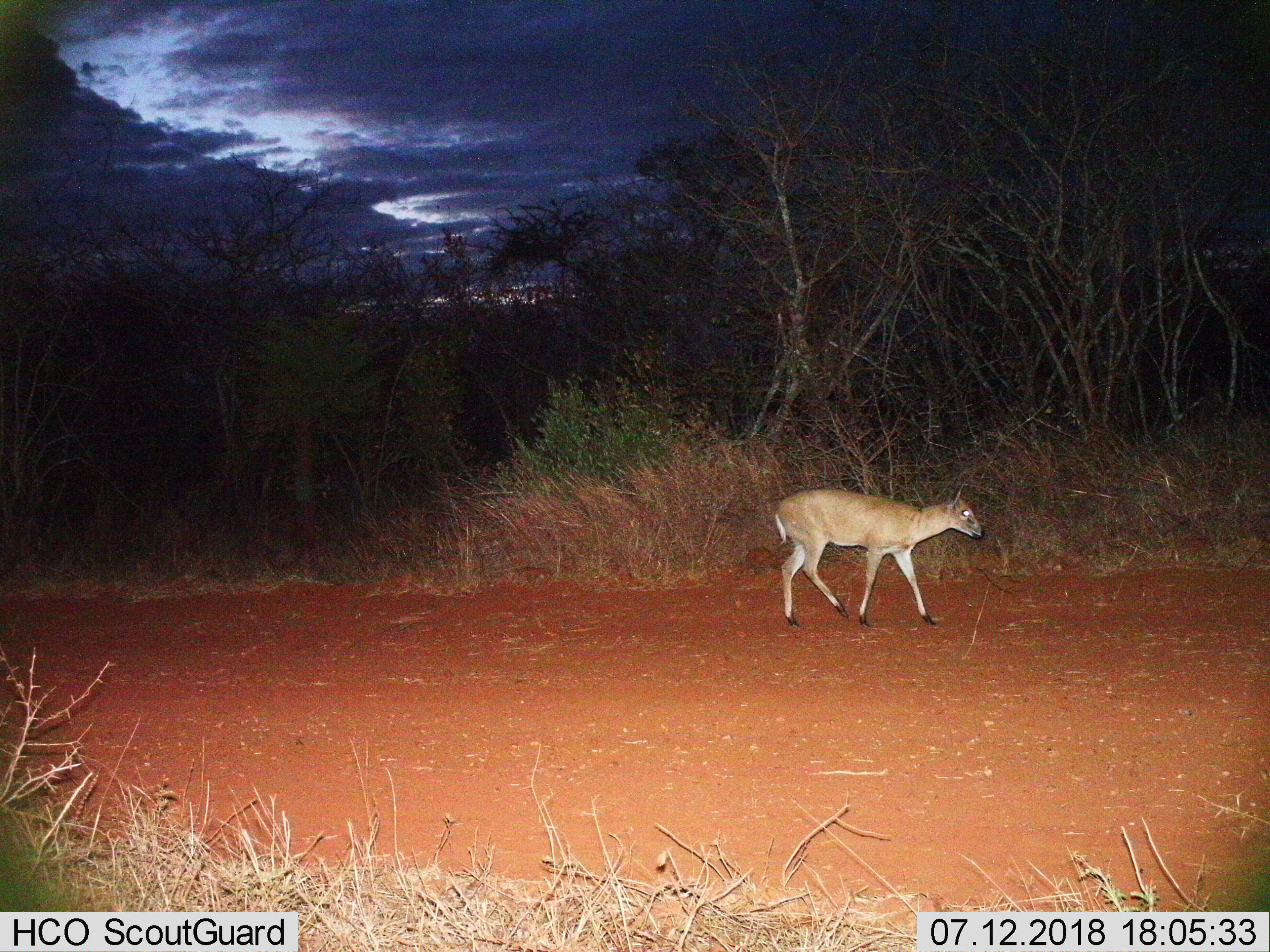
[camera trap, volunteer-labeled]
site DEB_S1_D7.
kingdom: Animalia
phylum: Chordata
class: Mammalia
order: Artiodactyla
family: Bovidae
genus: Sylvicapra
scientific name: Sylvicapra grimmia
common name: common duiker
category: duikercommongrey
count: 1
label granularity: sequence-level